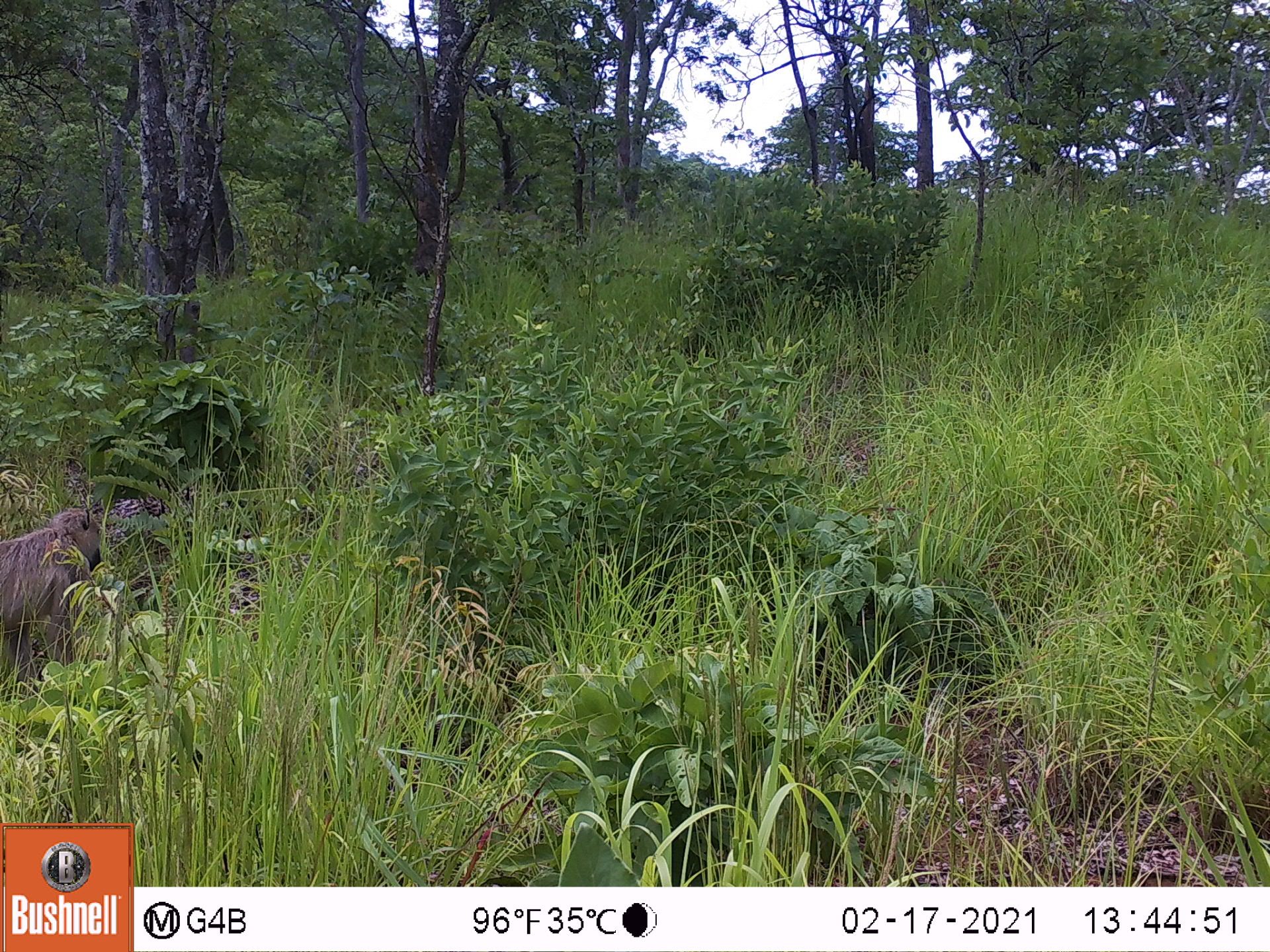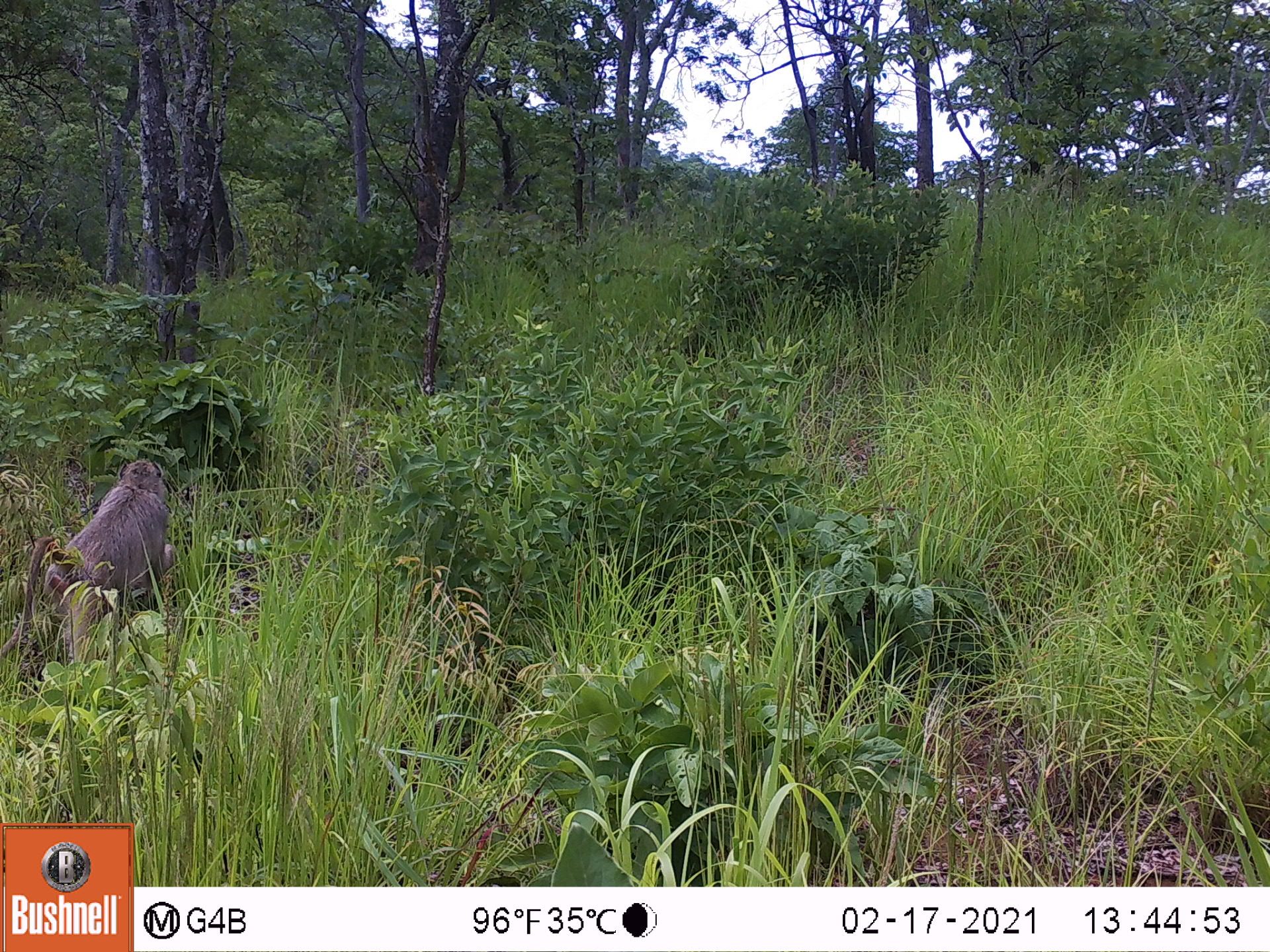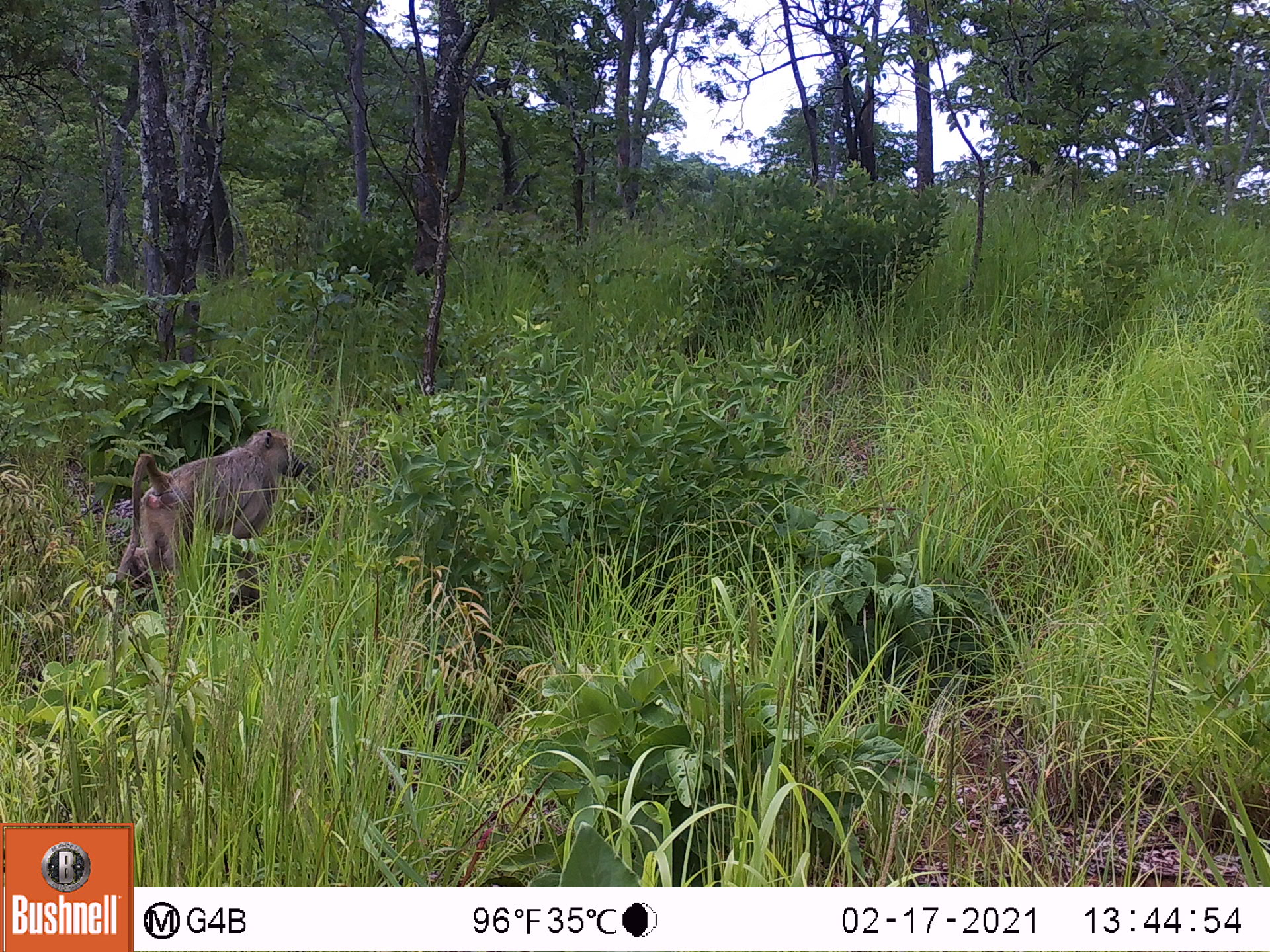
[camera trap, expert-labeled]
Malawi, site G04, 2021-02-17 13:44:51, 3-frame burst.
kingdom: Animalia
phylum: Chordata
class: Mammalia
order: Primates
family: Cercopithecidae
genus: Papio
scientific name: Papio cynocephalus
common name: yellow baboon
Yellow baboon (Papio cynocephalus), count 1.